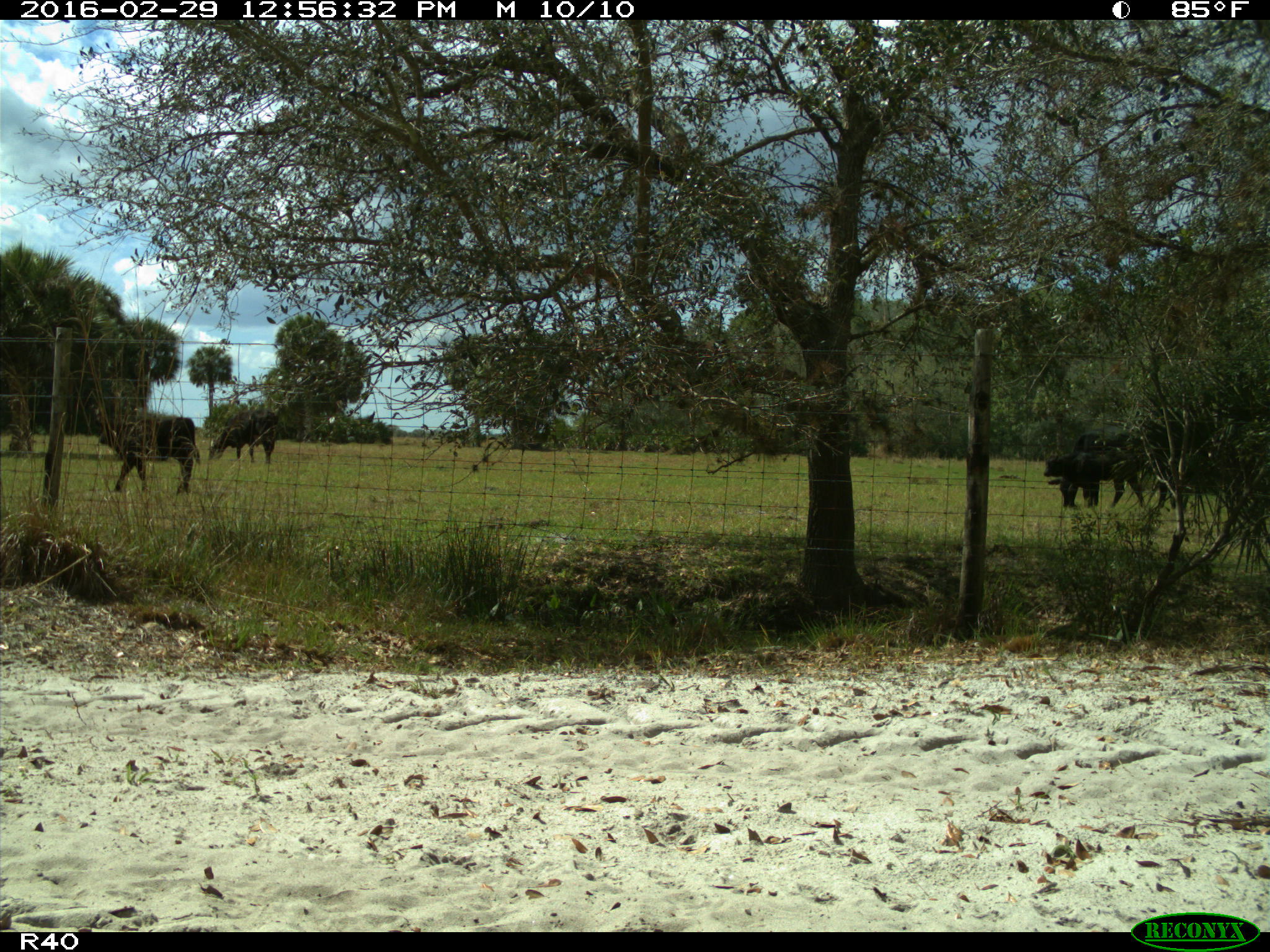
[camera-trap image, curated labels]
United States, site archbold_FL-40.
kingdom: Animalia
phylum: Chordata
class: Mammalia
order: Artiodactyla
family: Bovidae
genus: Bos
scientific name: Bos taurus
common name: domestic cow